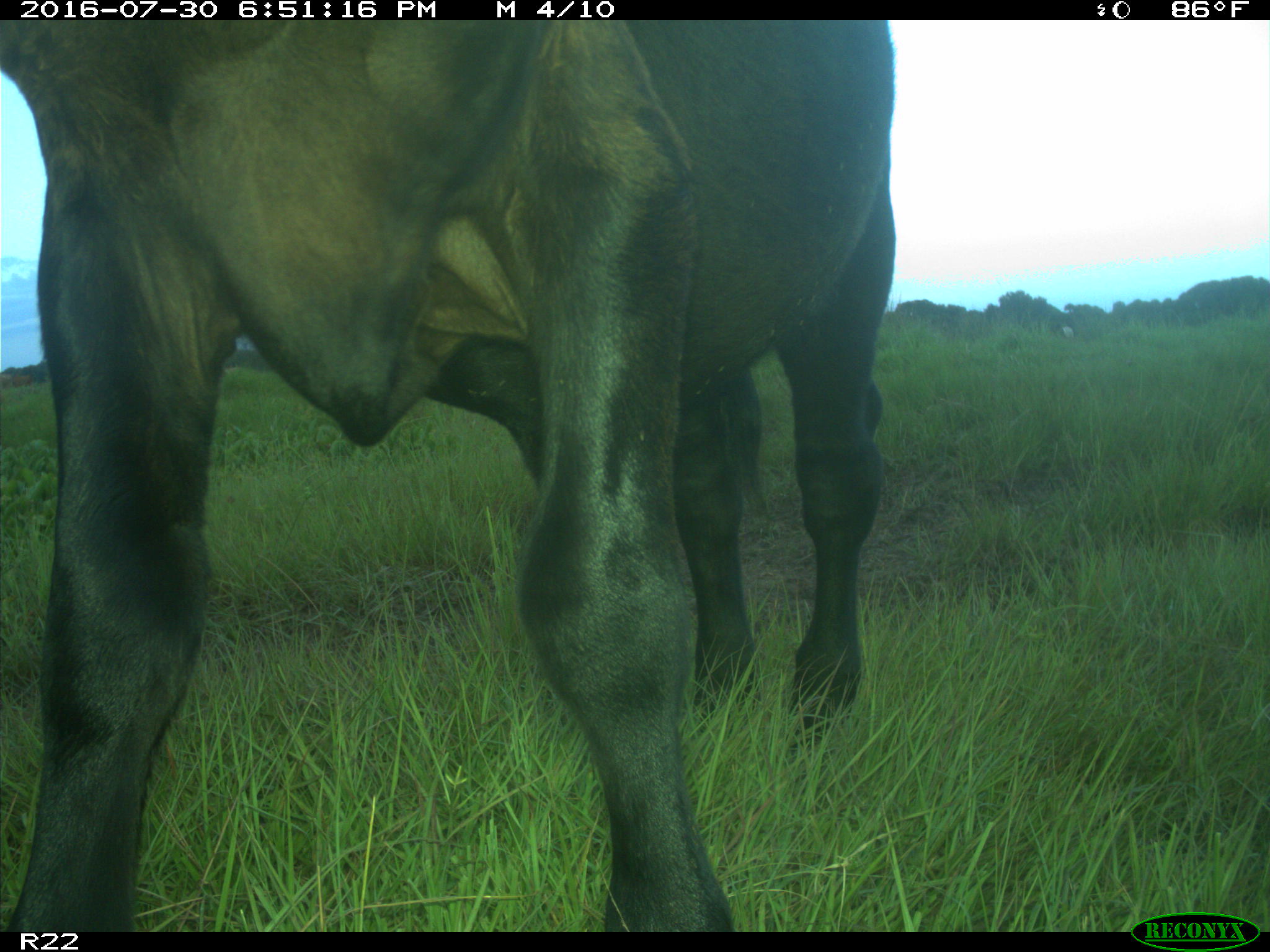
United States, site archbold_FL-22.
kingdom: Animalia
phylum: Chordata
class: Mammalia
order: Artiodactyla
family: Bovidae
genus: Bos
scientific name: Bos taurus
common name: domestic cow